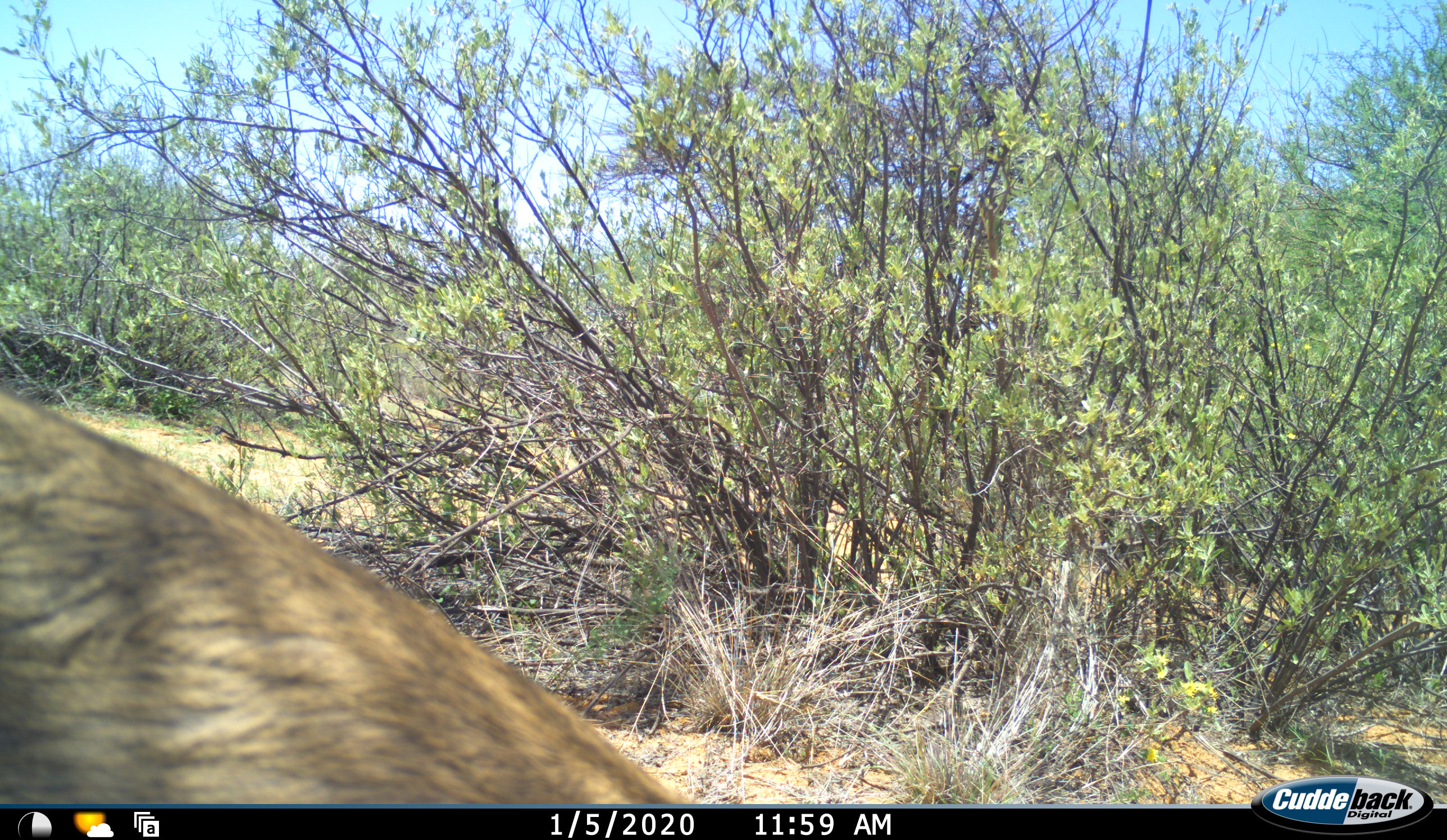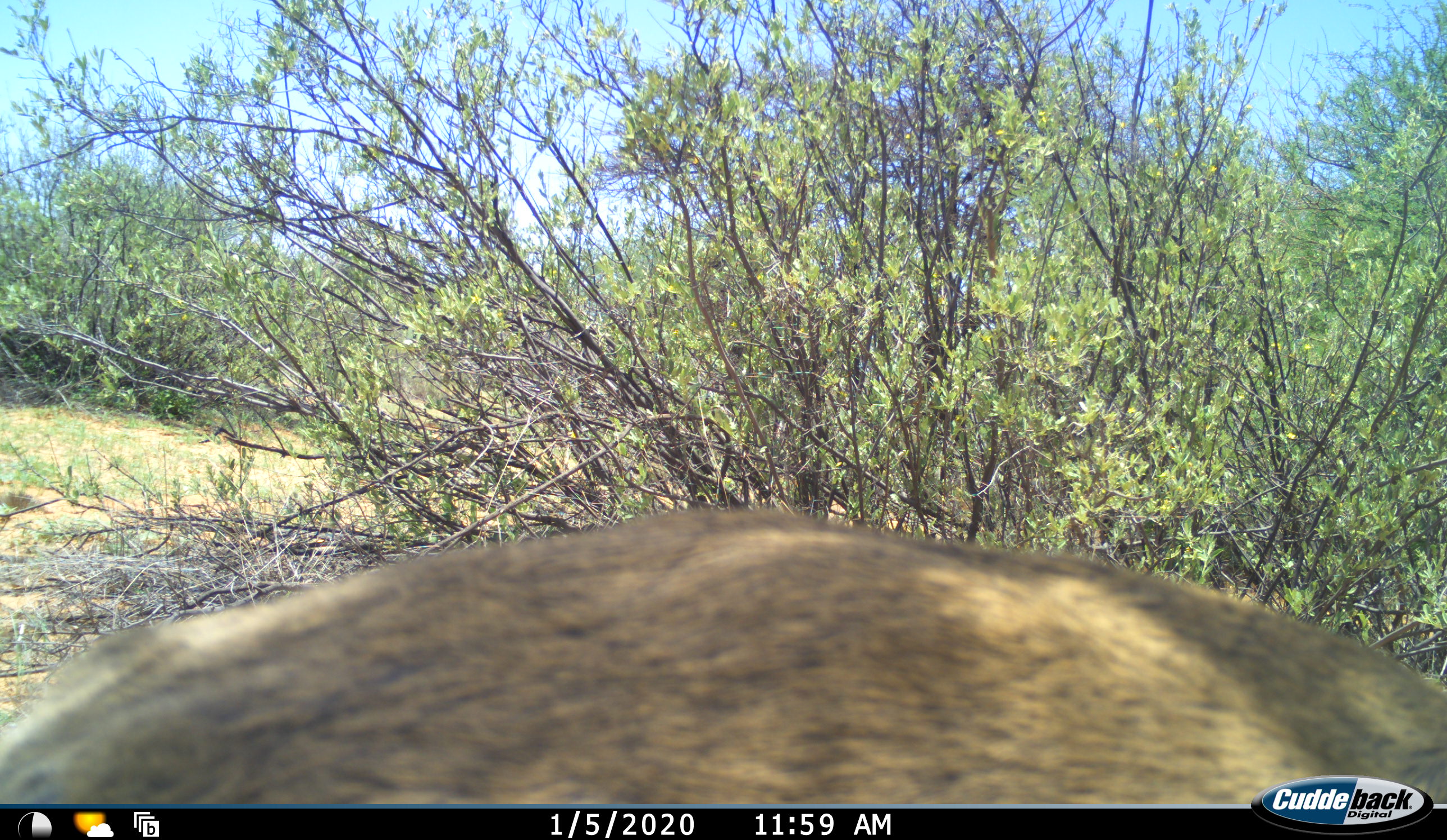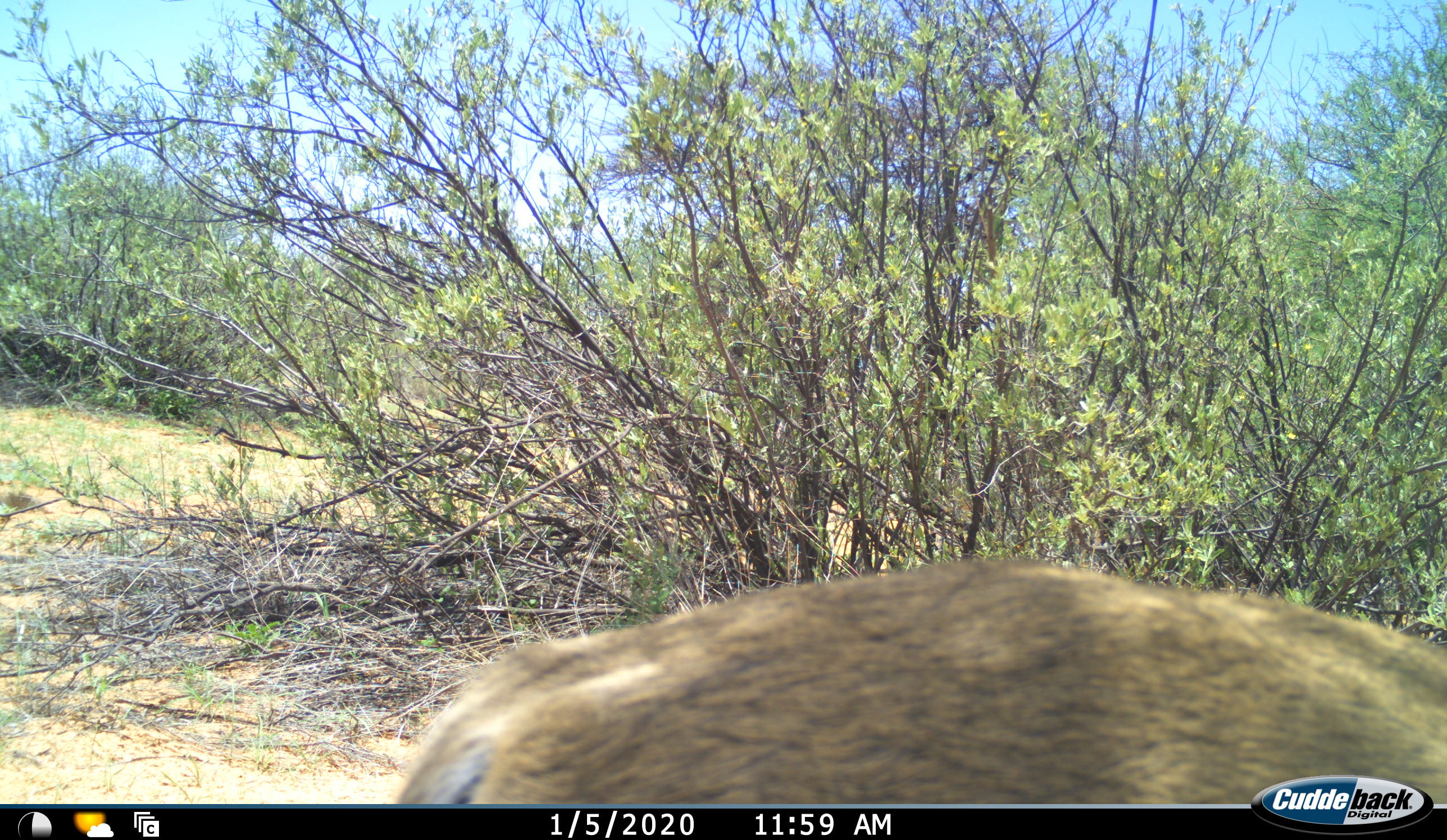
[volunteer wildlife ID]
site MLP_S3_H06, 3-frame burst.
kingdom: Animalia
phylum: Chordata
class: Mammalia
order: Artiodactyla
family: Bovidae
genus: Sylvicapra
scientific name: Sylvicapra grimmia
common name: common duiker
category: duikercommongrey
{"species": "duikercommongrey (common duiker) (Sylvicapra grimmia)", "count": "1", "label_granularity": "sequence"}